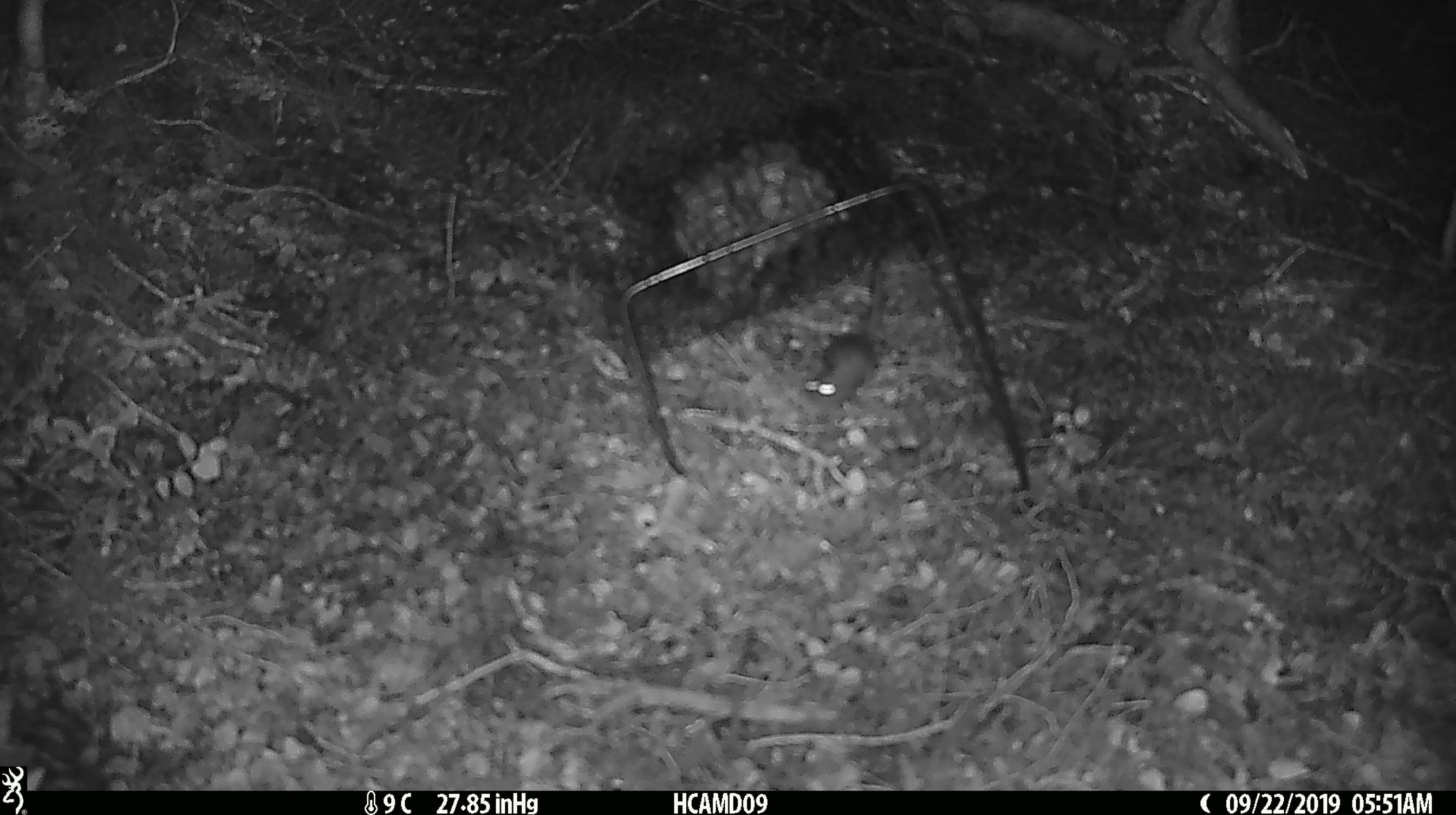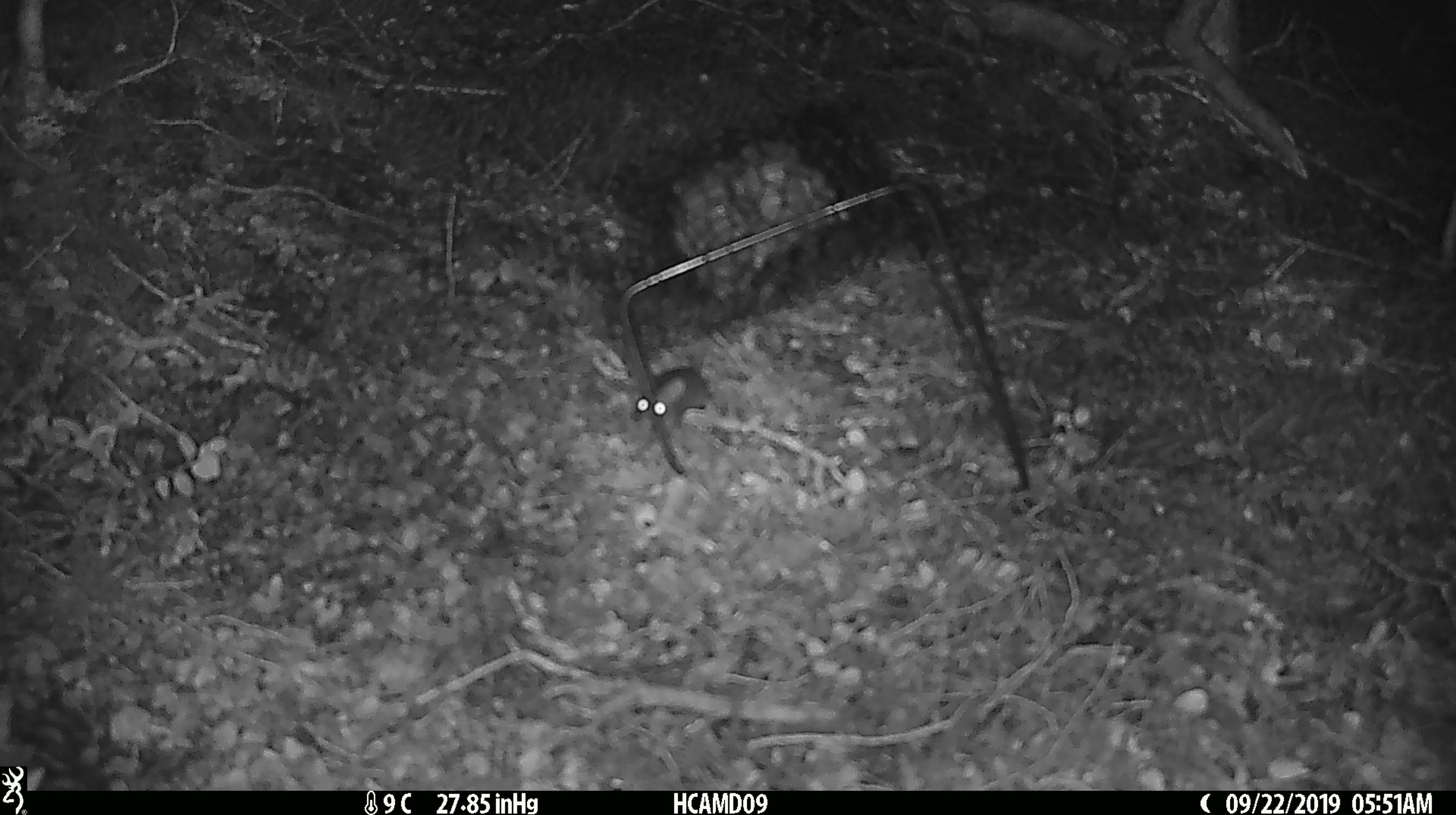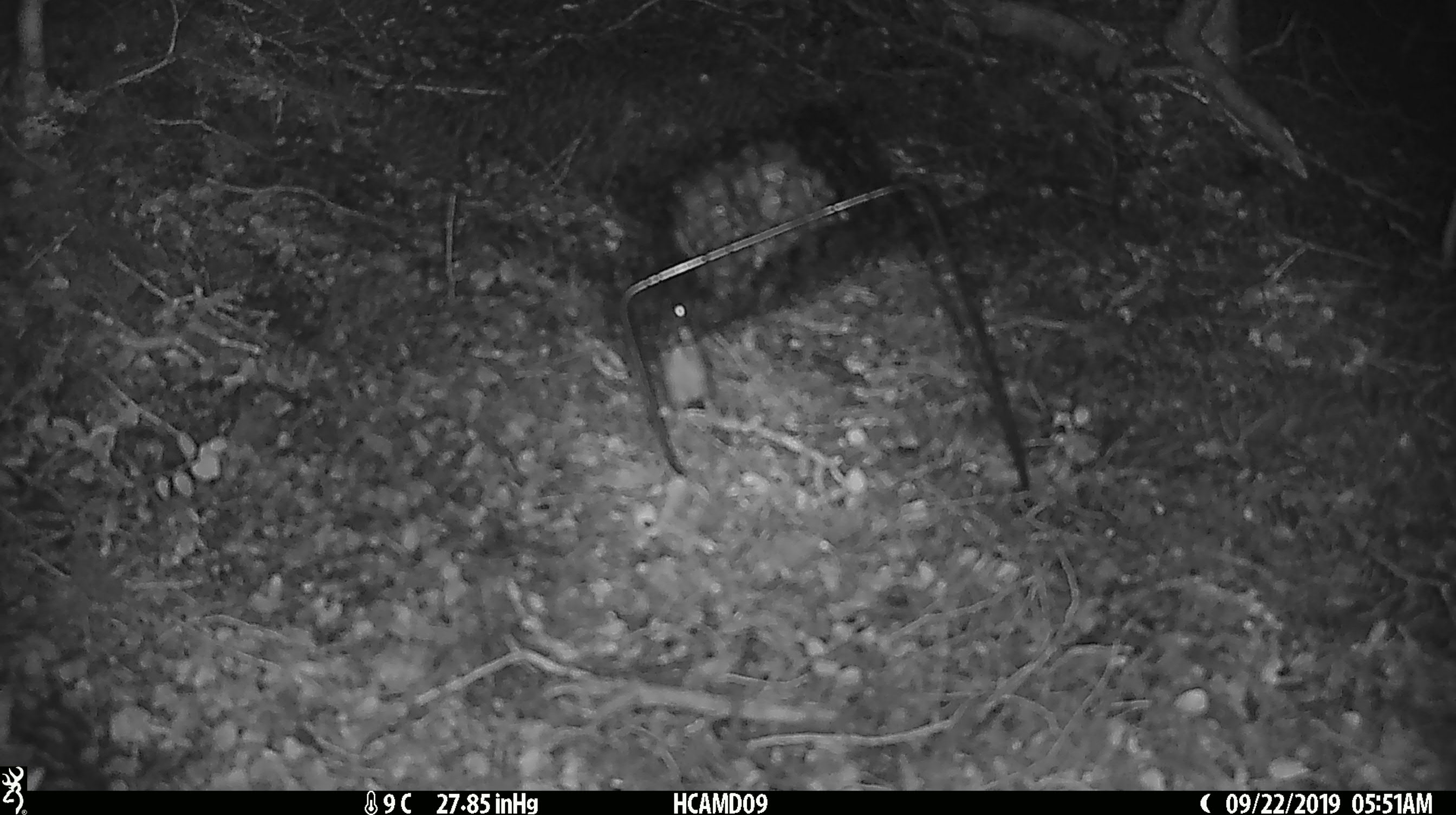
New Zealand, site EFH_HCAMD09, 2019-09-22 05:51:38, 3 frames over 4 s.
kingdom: Animalia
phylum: Chordata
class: Mammalia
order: Rodentia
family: Muridae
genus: Mus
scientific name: Mus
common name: mouse